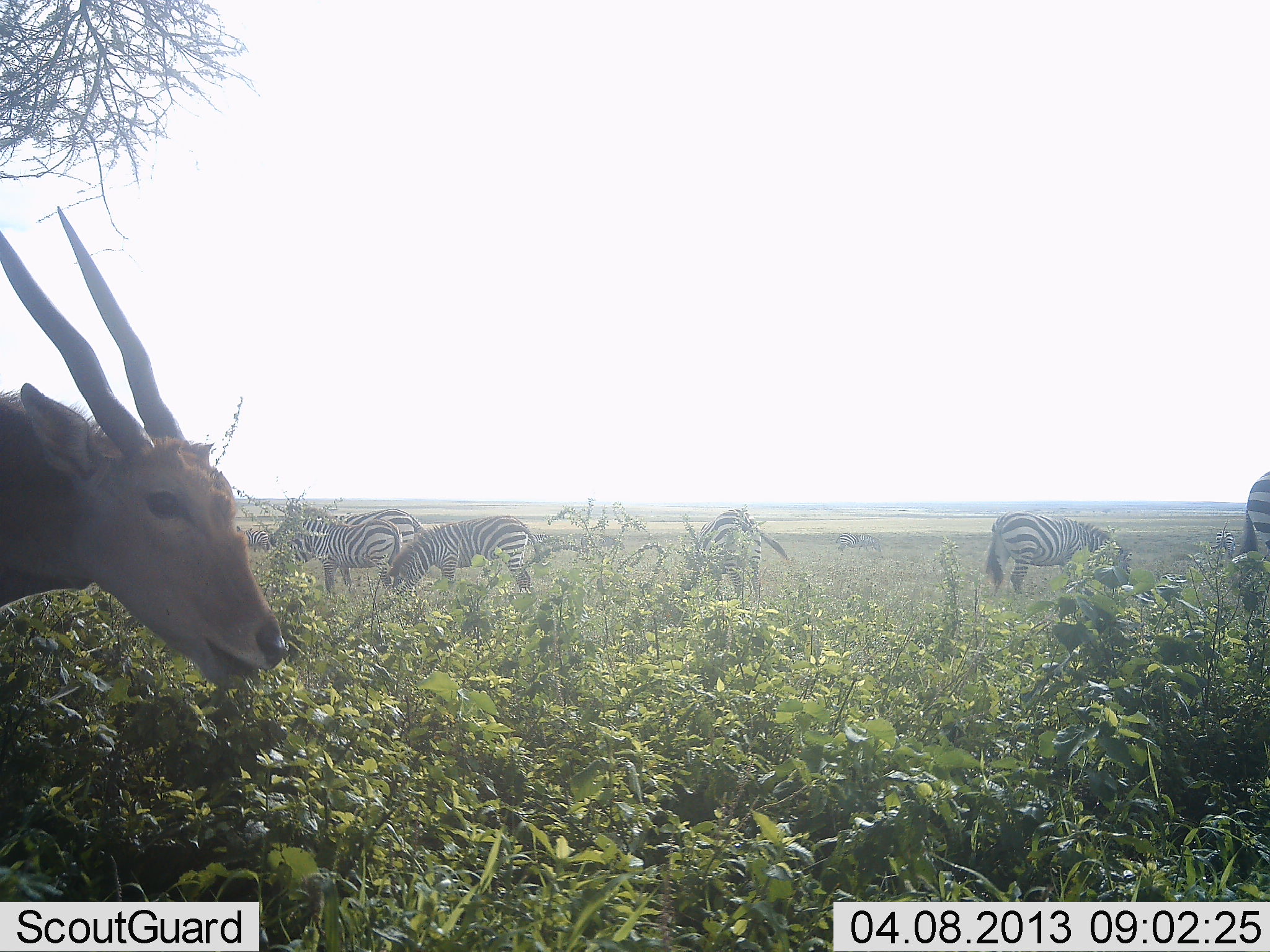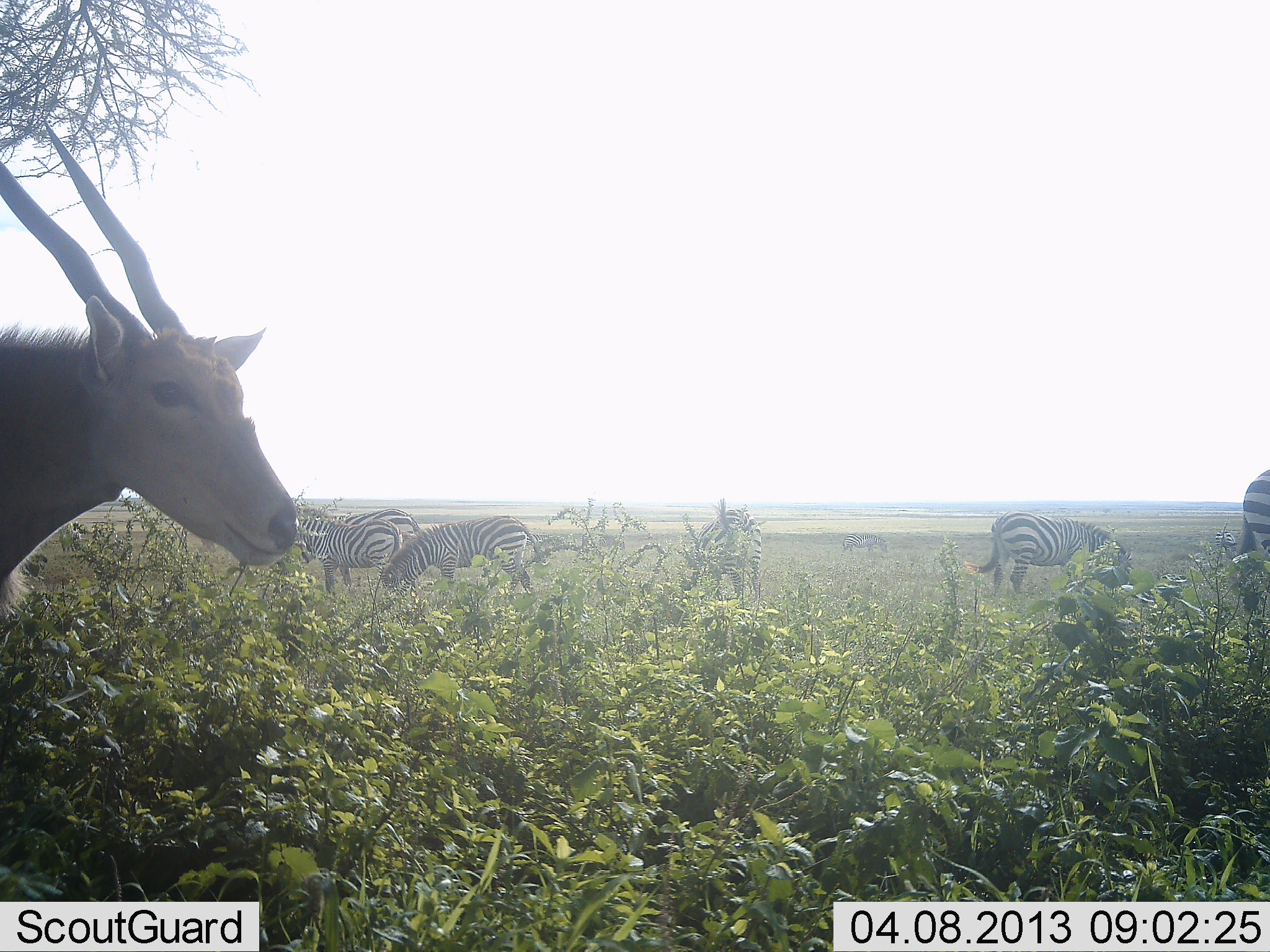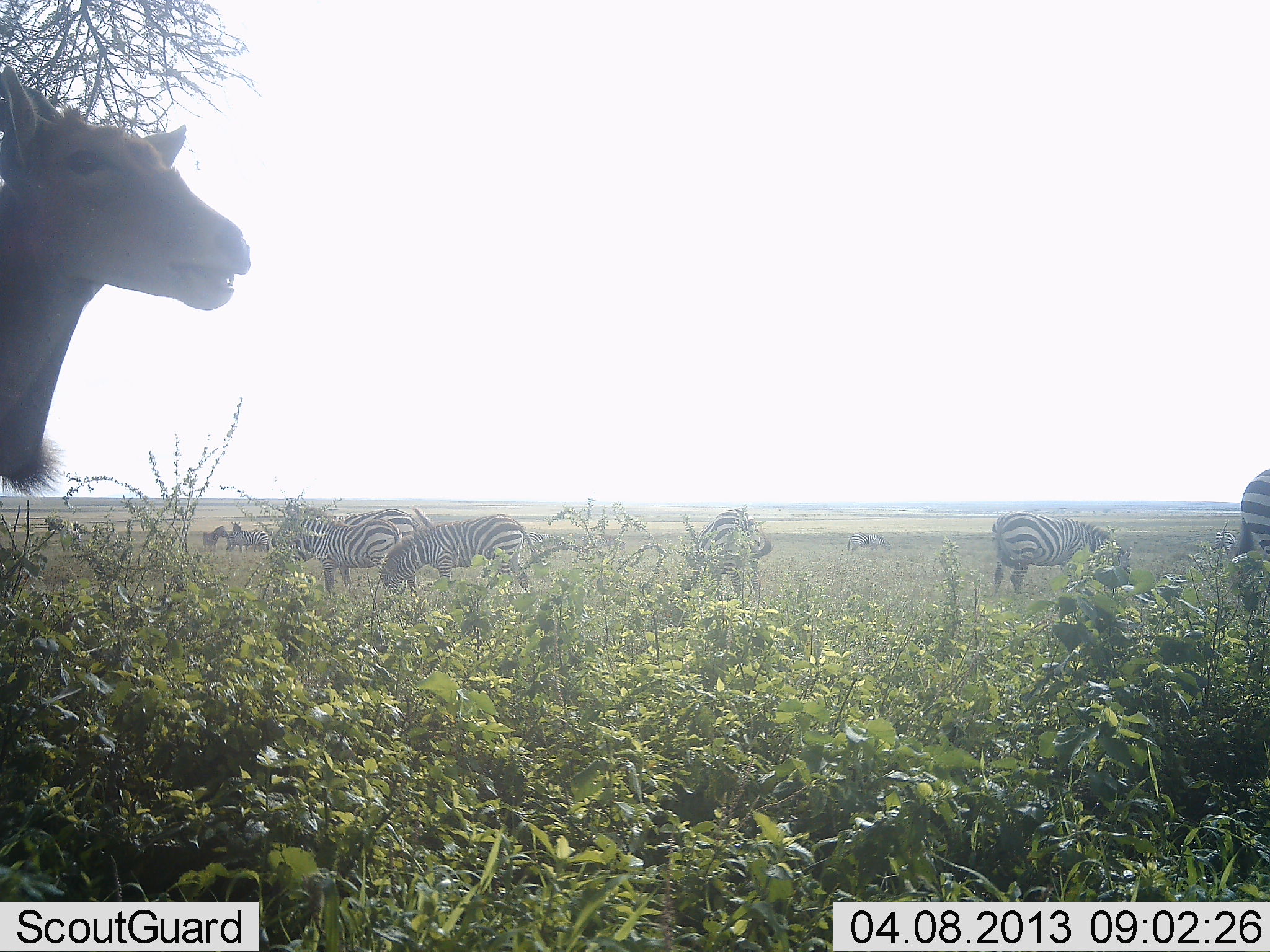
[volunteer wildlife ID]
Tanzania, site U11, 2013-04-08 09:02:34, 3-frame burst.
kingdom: Animalia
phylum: Chordata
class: Mammalia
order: Artiodactyla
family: Bovidae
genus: Tragelaphus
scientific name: Tragelaphus oryx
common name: eland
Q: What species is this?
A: Eland (Tragelaphus oryx).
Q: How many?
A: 1.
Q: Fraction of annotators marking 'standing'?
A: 62%.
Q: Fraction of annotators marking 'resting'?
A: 0%.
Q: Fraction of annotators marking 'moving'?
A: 6%.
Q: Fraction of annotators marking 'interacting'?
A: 0%.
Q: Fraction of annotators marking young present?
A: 0%.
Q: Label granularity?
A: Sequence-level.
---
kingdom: Animalia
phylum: Chordata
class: Mammalia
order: Perissodactyla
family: Equidae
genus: Equus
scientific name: Equus quagga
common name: plains zebra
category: zebra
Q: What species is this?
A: Zebra (plains zebra) (Equus quagga).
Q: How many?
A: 6.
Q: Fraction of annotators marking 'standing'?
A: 58%.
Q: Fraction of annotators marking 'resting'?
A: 0%.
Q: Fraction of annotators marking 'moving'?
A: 5%.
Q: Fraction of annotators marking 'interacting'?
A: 0%.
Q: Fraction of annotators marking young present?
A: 0%.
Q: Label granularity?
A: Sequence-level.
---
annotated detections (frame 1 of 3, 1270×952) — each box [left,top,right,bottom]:
animal: [0,204,290,694]; [387,515,541,600]; [984,509,1123,593]; [267,519,402,598]; [684,509,790,609]; [1233,470,1270,616]; [319,508,433,550]; [580,530,625,557]; [236,526,271,552]; [1212,526,1235,553]; [525,533,550,544]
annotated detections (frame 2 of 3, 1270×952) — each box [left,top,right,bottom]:
animal: [0,112,299,634]; [962,509,1135,599]; [380,516,540,600]; [293,518,403,597]; [685,508,763,607]; [1236,470,1269,574]; [328,509,420,543]; [580,533,625,552]; [1214,530,1236,557]; [526,533,551,547]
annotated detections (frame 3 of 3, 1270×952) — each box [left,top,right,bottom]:
animal: [2,58,253,498]; [380,514,539,597]; [991,509,1133,595]; [286,519,403,595]; [691,509,773,610]; [1228,470,1270,607]; [329,509,417,545]; [227,522,271,553]